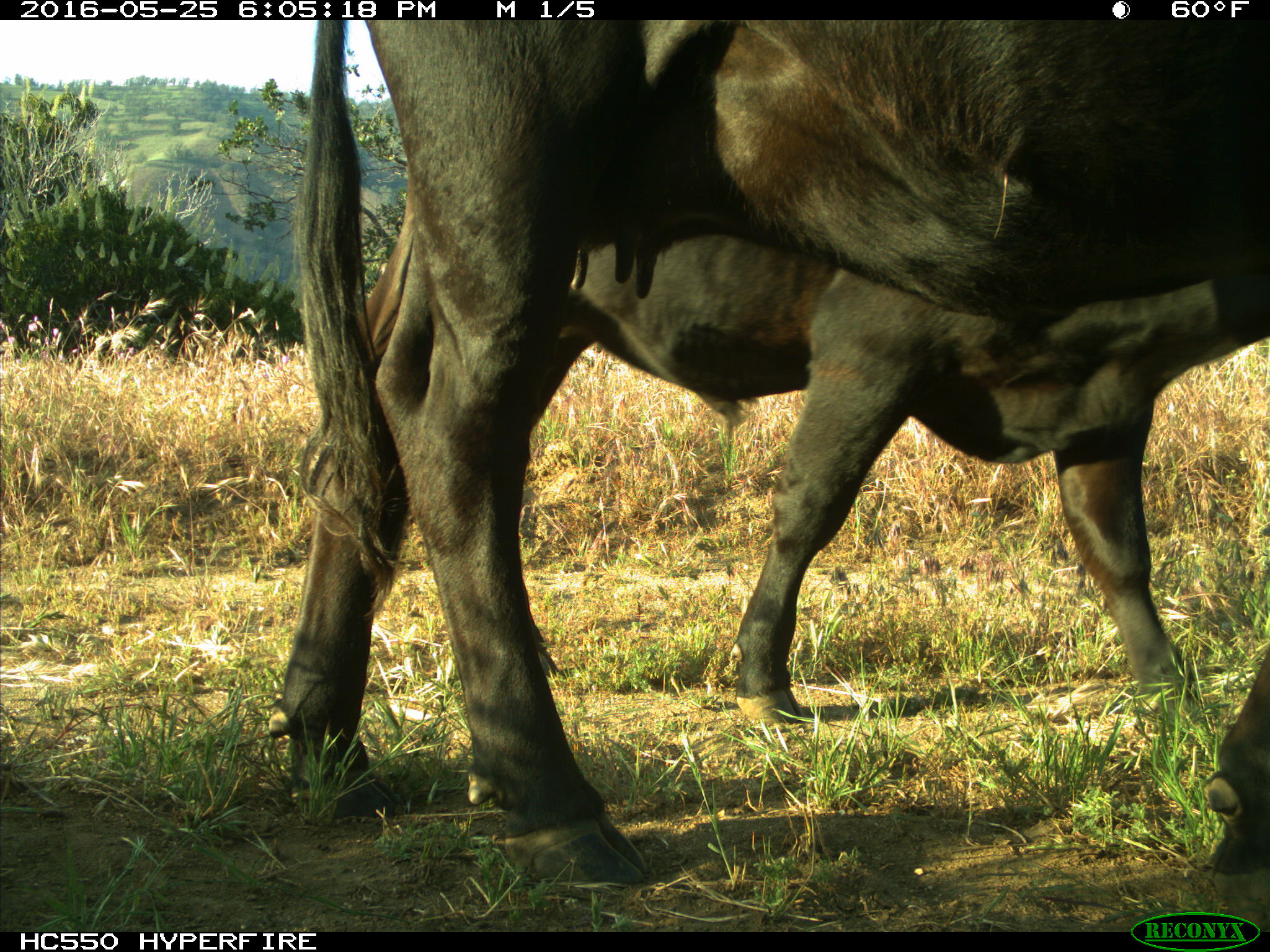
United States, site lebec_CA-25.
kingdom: Animalia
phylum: Chordata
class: Mammalia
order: Artiodactyla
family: Bovidae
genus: Bos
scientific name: Bos taurus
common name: domestic cow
Bos taurus (domestic cow).